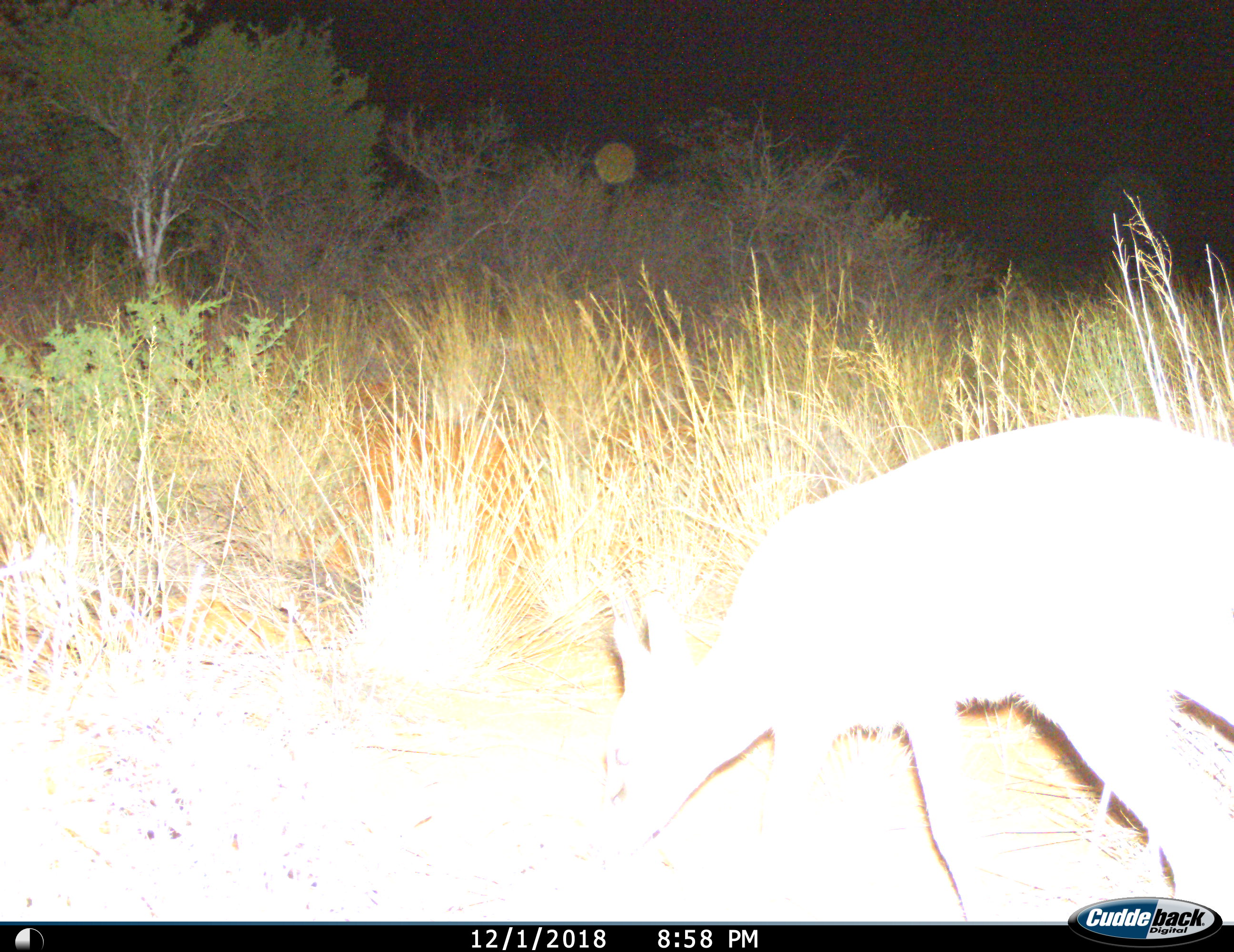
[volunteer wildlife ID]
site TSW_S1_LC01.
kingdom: Animalia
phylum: Chordata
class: Mammalia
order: Artiodactyla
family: Bovidae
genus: Sylvicapra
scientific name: Sylvicapra grimmia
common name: common duiker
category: duikercommongrey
Duikercommongrey (common duiker) (Sylvicapra grimmia), count 1. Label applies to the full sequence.